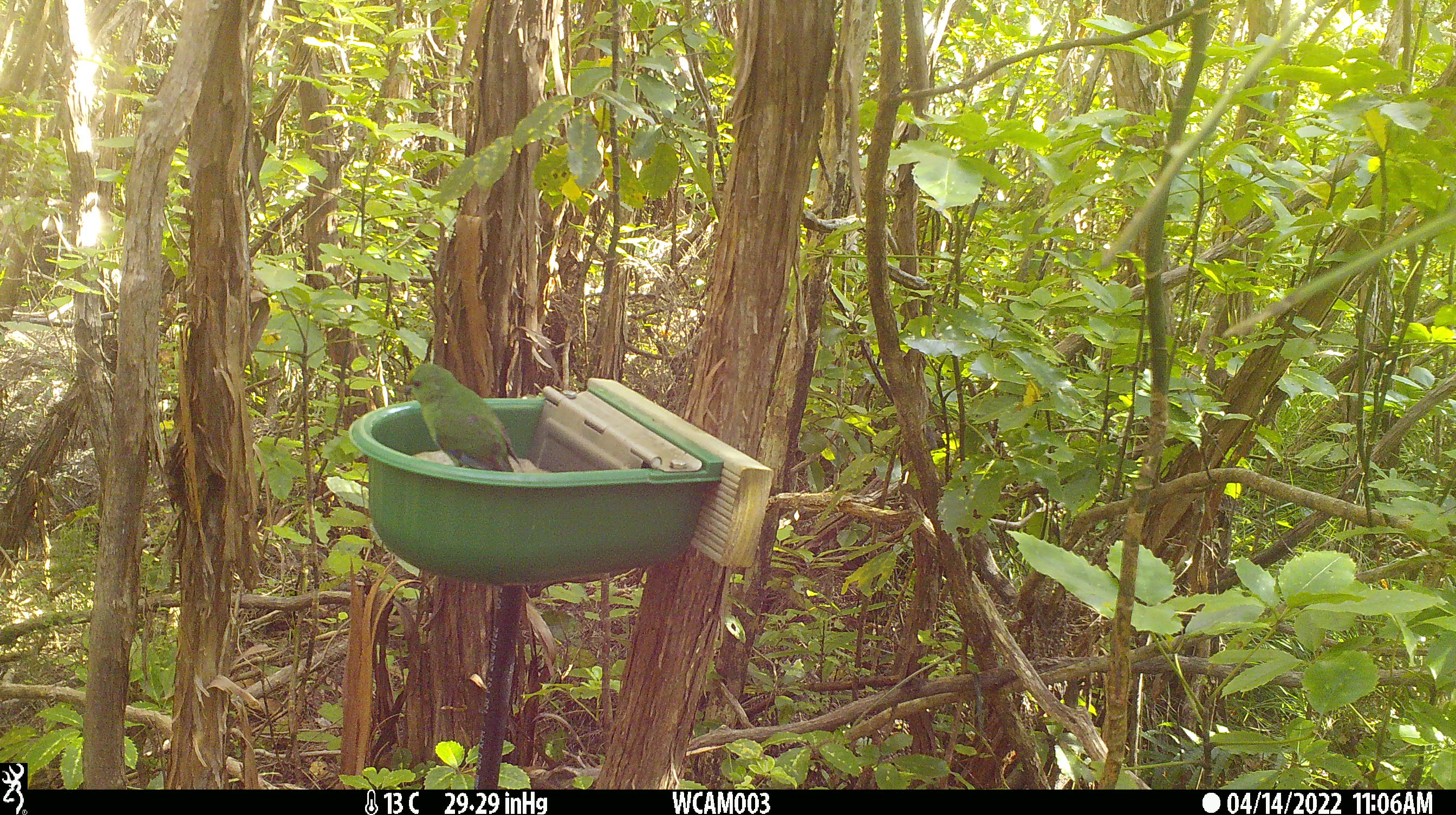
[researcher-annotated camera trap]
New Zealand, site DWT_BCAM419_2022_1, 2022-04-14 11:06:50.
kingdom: Animalia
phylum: Chordata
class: Aves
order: Psittaciformes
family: Psittaculidae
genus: Cyanoramphus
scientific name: Cyanoramphus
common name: parakeet